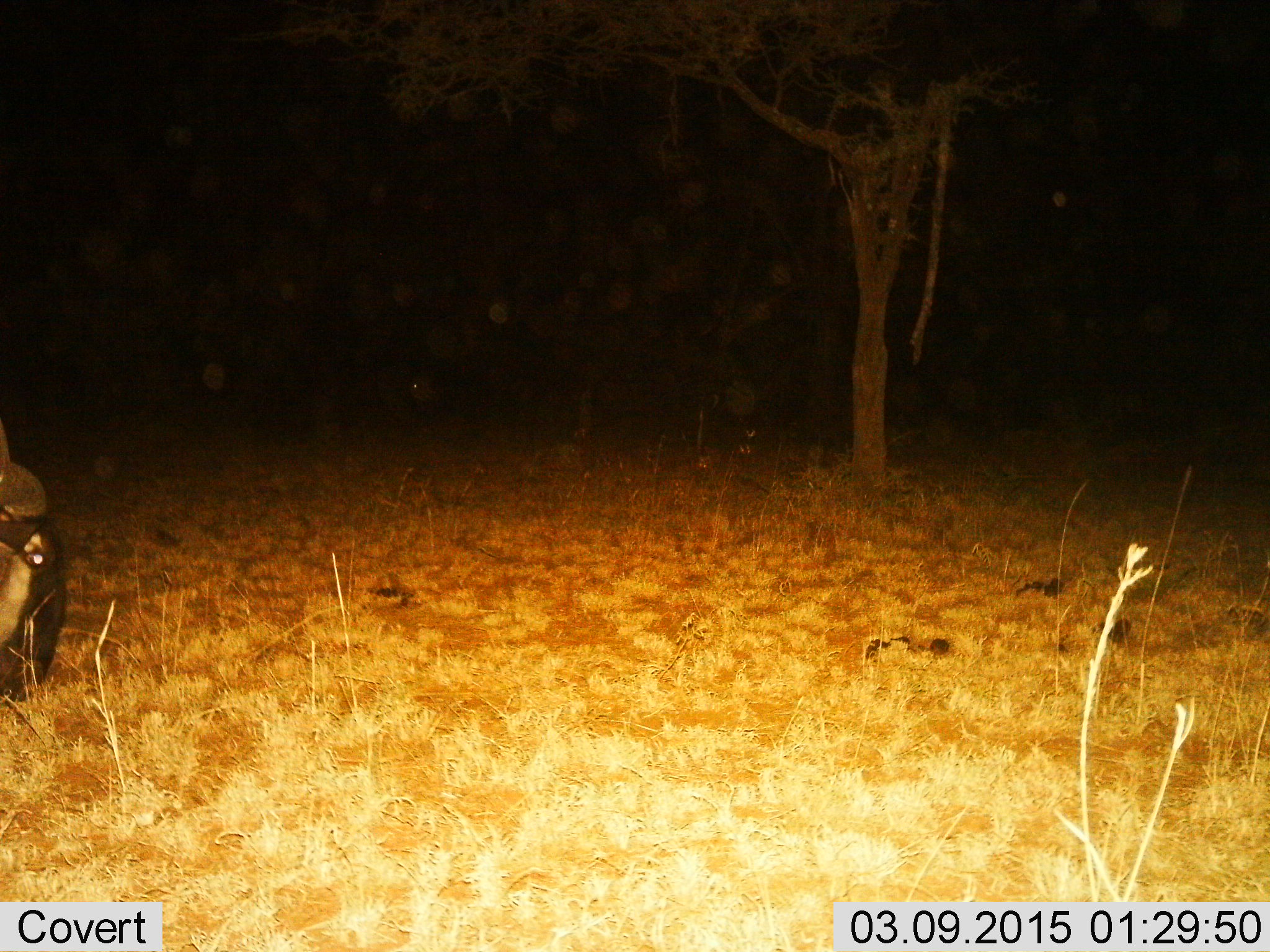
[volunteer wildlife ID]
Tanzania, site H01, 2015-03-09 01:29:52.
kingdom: Animalia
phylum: Chordata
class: Mammalia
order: Artiodactyla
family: Bovidae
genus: Connochaetes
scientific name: Connochaetes taurinus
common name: blue wildebeest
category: wildebeest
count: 1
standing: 10%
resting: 0%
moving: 20%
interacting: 0%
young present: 0%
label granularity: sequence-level